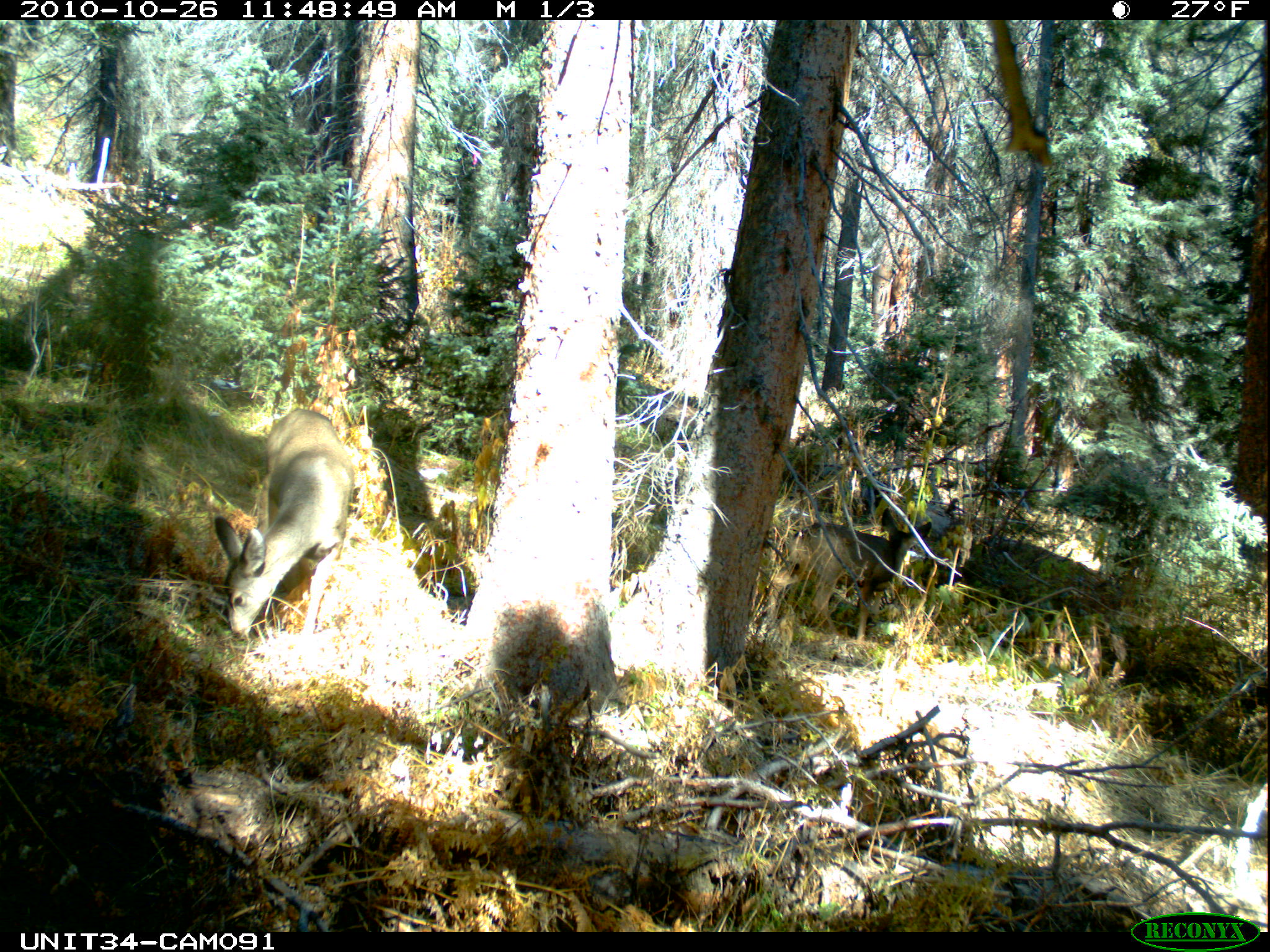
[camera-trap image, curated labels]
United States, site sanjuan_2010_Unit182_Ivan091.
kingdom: Animalia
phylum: Chordata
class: Mammalia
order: Artiodactyla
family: Cervidae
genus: Odocoileus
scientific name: Odocoileus hemionus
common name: mule deer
Odocoileus hemionus (mule deer).